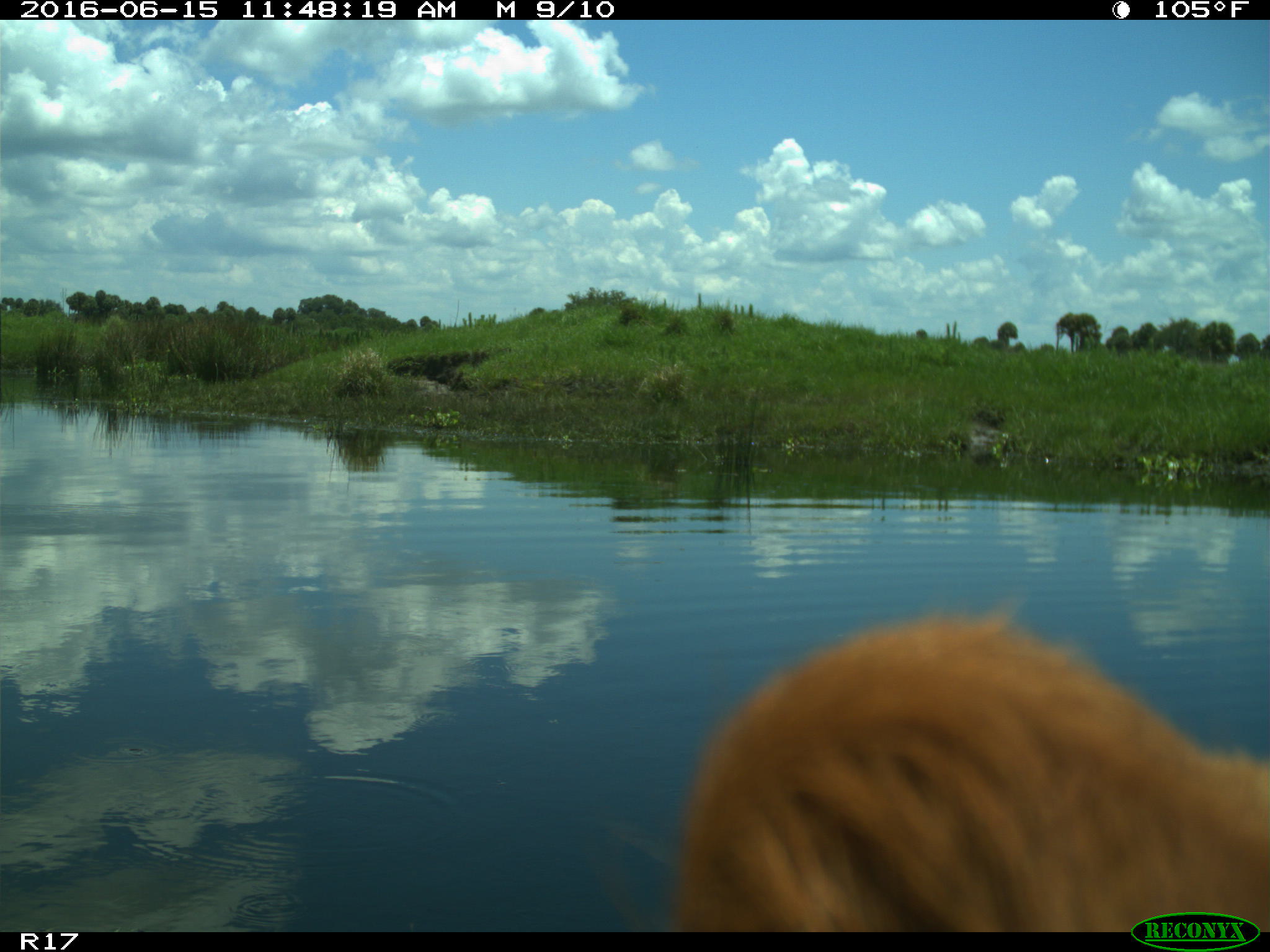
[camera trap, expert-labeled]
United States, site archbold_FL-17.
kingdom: Animalia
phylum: Chordata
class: Mammalia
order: Artiodactyla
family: Bovidae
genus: Bos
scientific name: Bos taurus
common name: domestic cow